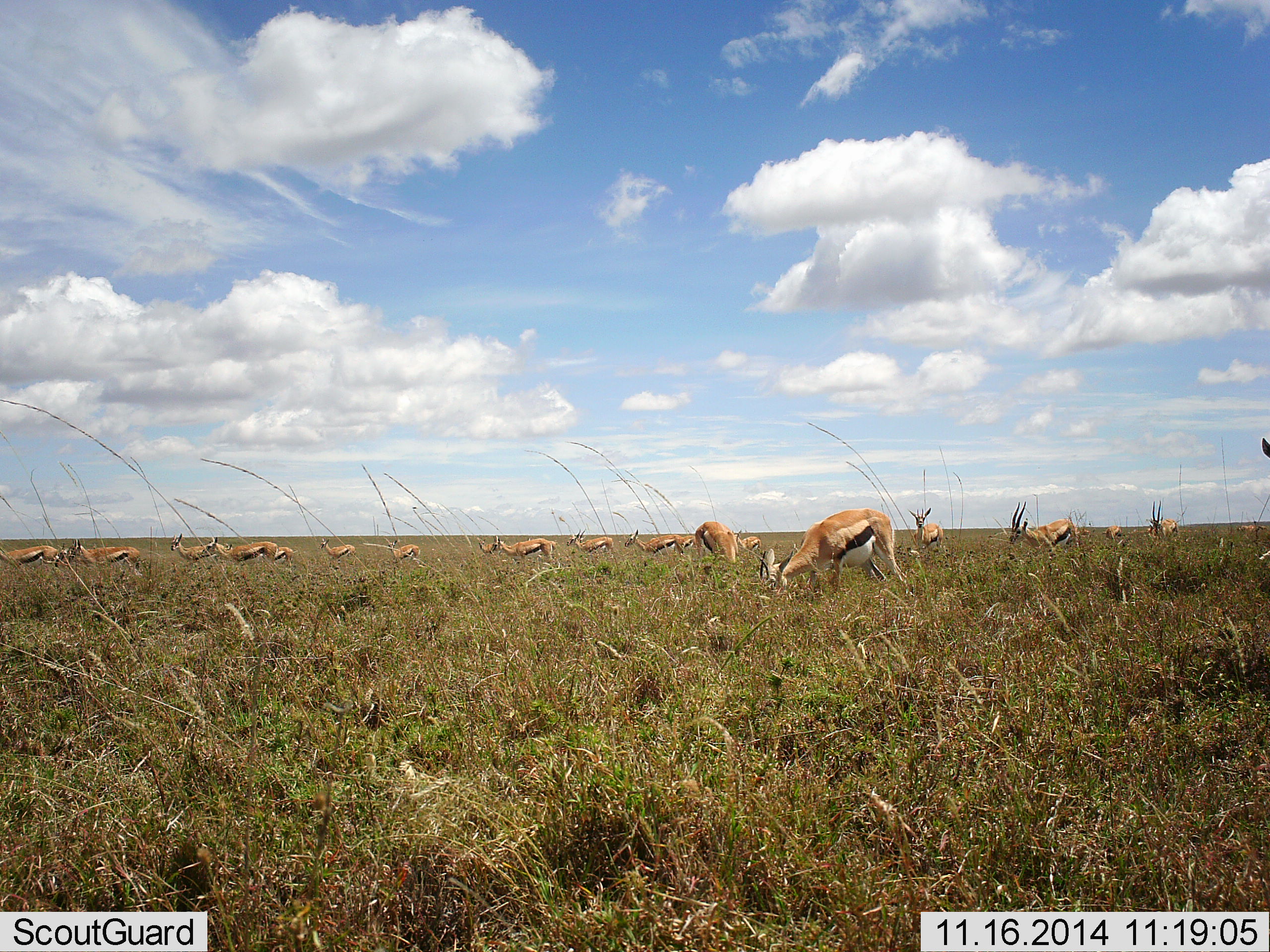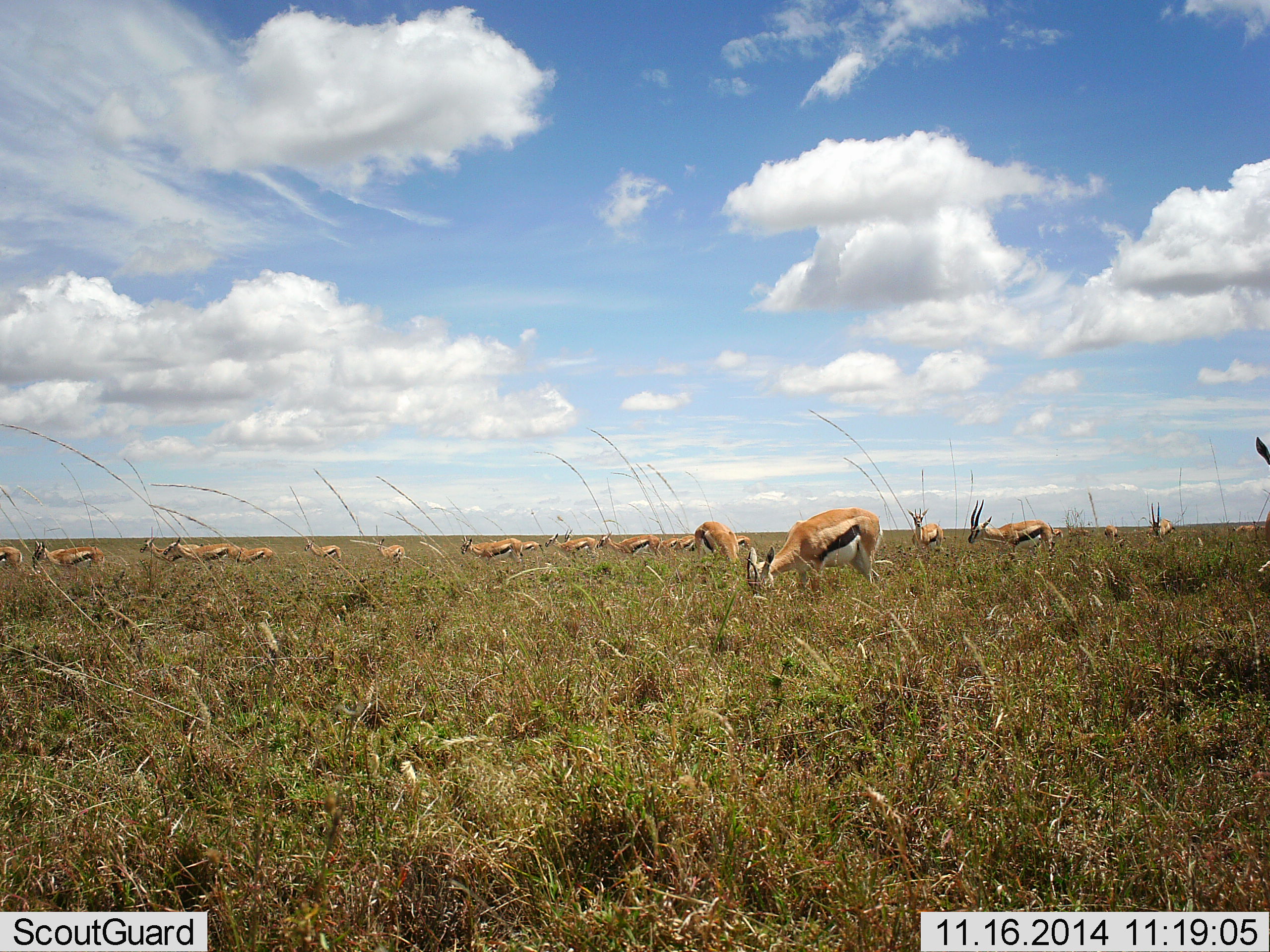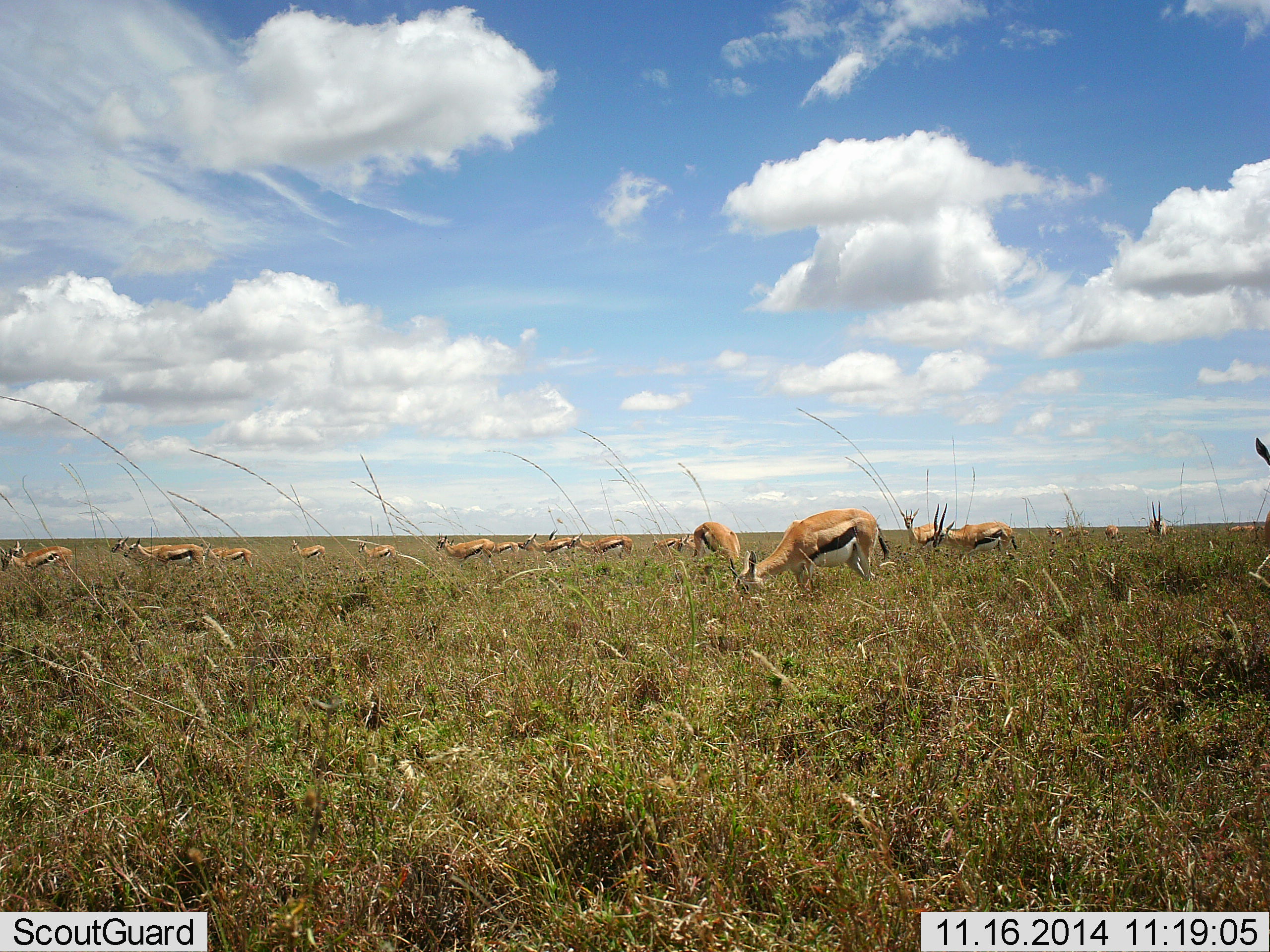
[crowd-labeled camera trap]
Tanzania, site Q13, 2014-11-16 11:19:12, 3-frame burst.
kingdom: Animalia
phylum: Chordata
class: Mammalia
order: Artiodactyla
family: Bovidae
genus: Eudorcas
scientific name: Eudorcas thomsonii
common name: thomson's gazelle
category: gazellethomsons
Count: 11-50.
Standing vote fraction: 30%.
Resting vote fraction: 0%.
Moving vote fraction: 60%.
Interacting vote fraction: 0%.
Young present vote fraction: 0%.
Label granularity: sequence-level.